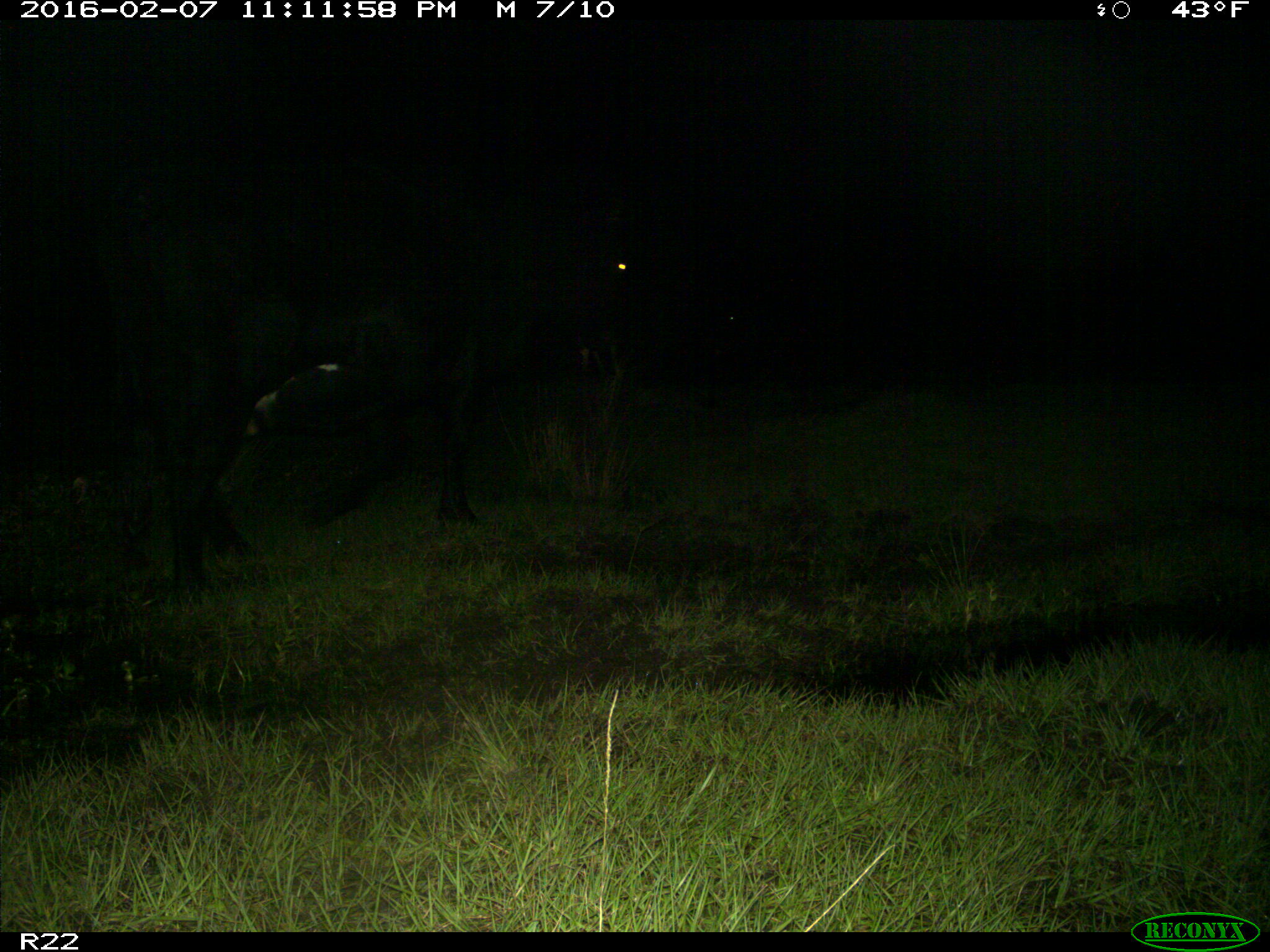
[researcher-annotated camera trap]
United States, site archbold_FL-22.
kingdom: Animalia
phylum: Chordata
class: Mammalia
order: Artiodactyla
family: Bovidae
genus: Bos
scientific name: Bos taurus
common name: domestic cow